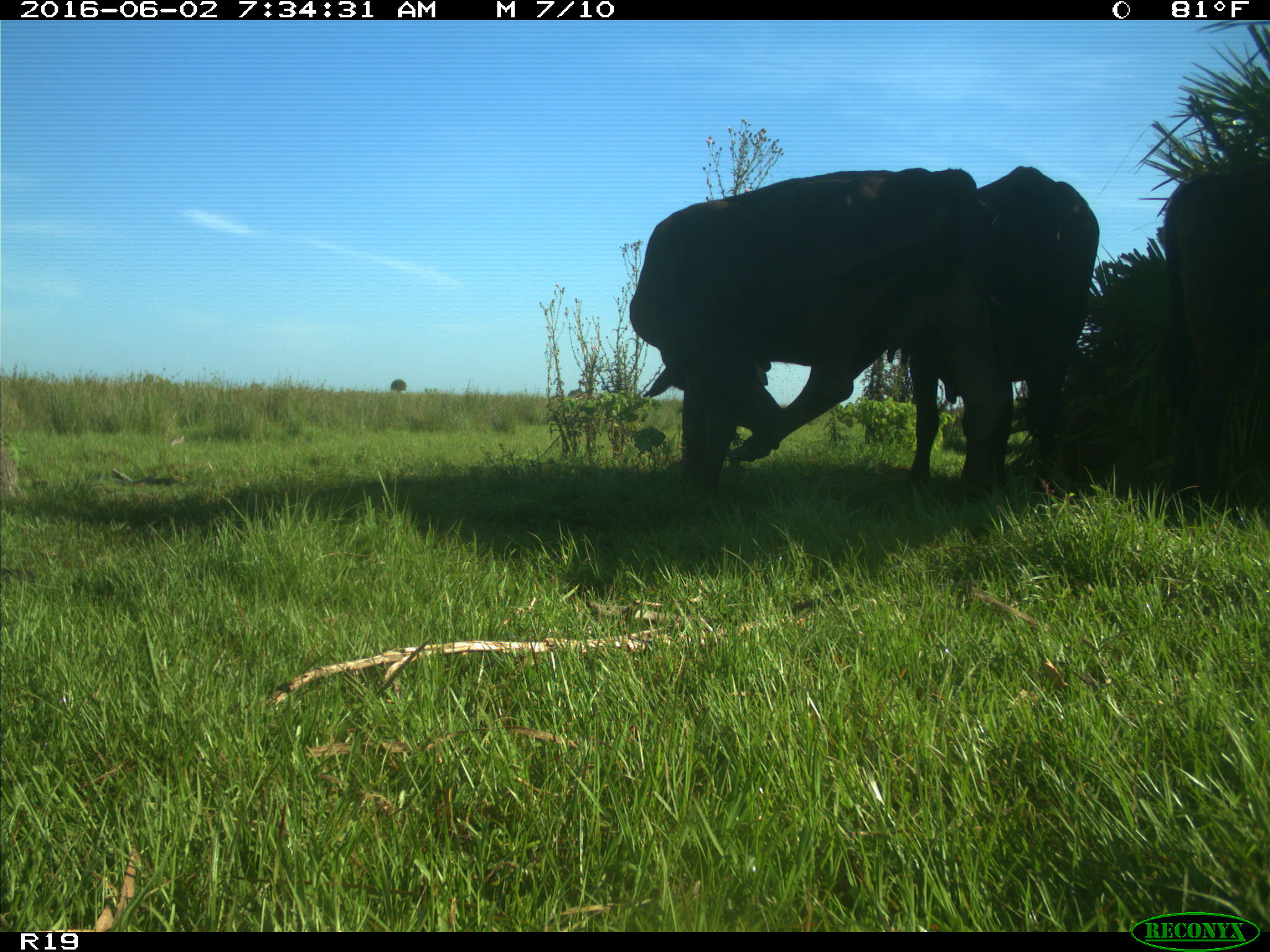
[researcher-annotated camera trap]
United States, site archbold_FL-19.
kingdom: Animalia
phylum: Chordata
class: Mammalia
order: Artiodactyla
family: Bovidae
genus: Bos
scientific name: Bos taurus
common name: domestic cow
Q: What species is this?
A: Bos taurus (domestic cow).